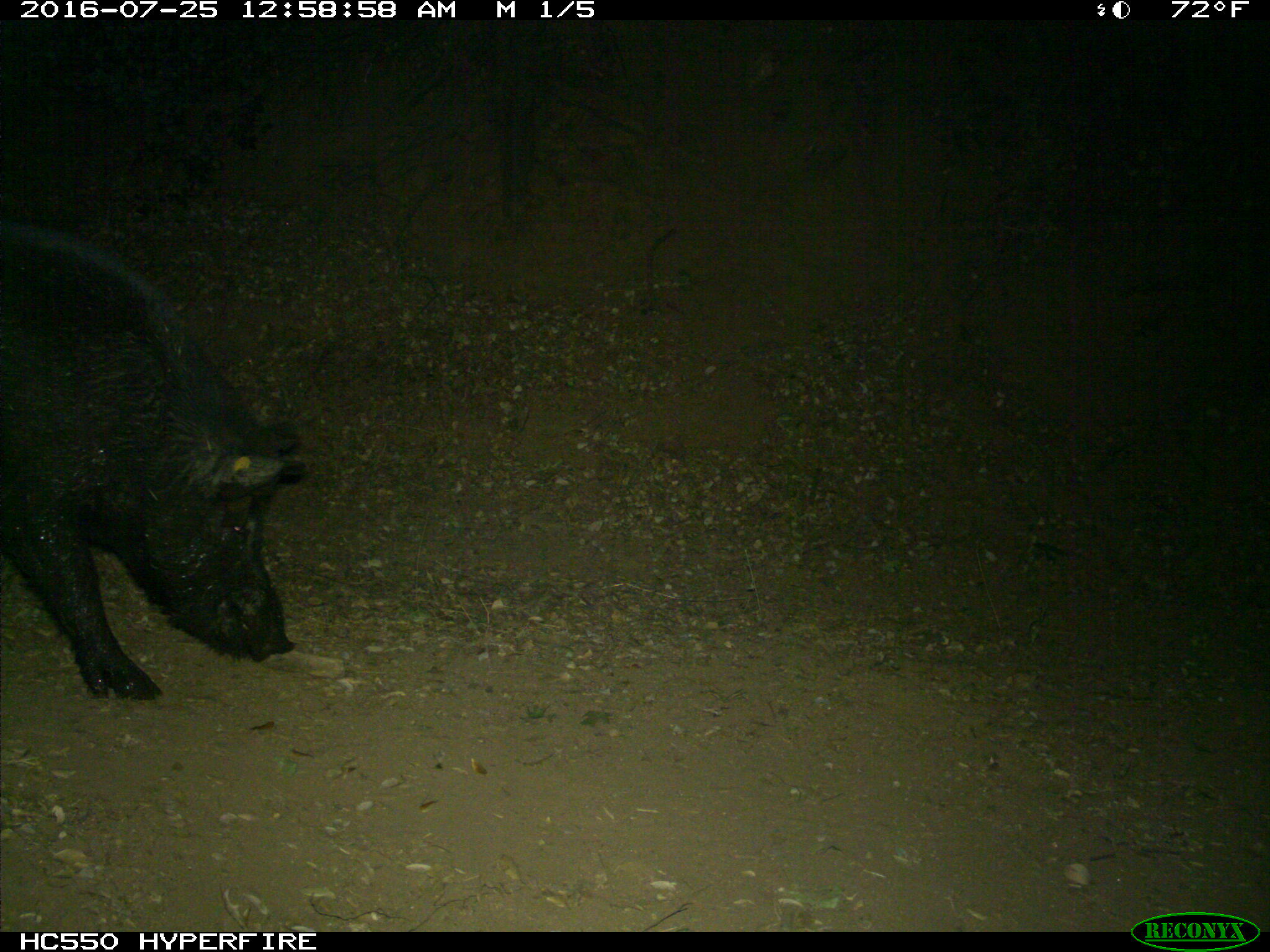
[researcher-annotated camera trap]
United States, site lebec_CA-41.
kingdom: Animalia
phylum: Chordata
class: Mammalia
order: Artiodactyla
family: Suidae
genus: Sus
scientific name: Sus scrofa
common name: wild boar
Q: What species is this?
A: Sus scrofa (wild boar).